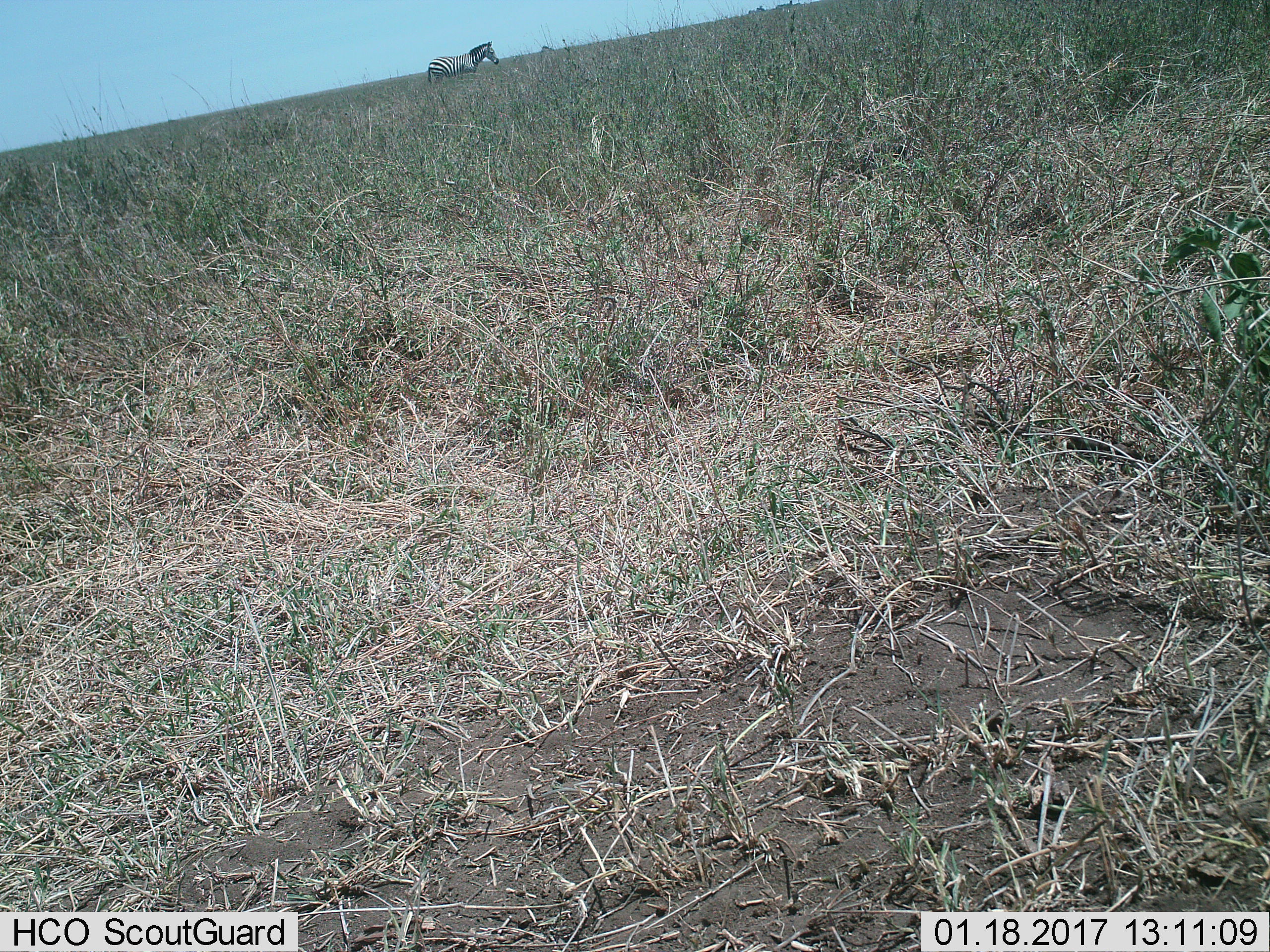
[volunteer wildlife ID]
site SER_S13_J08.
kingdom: Animalia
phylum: Chordata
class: Mammalia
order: Perissodactyla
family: Equidae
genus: Equus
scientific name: Equus quagga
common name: plains zebra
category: zebraplains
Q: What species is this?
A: Zebraplains (plains zebra) (Equus quagga).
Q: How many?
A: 1.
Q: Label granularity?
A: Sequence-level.